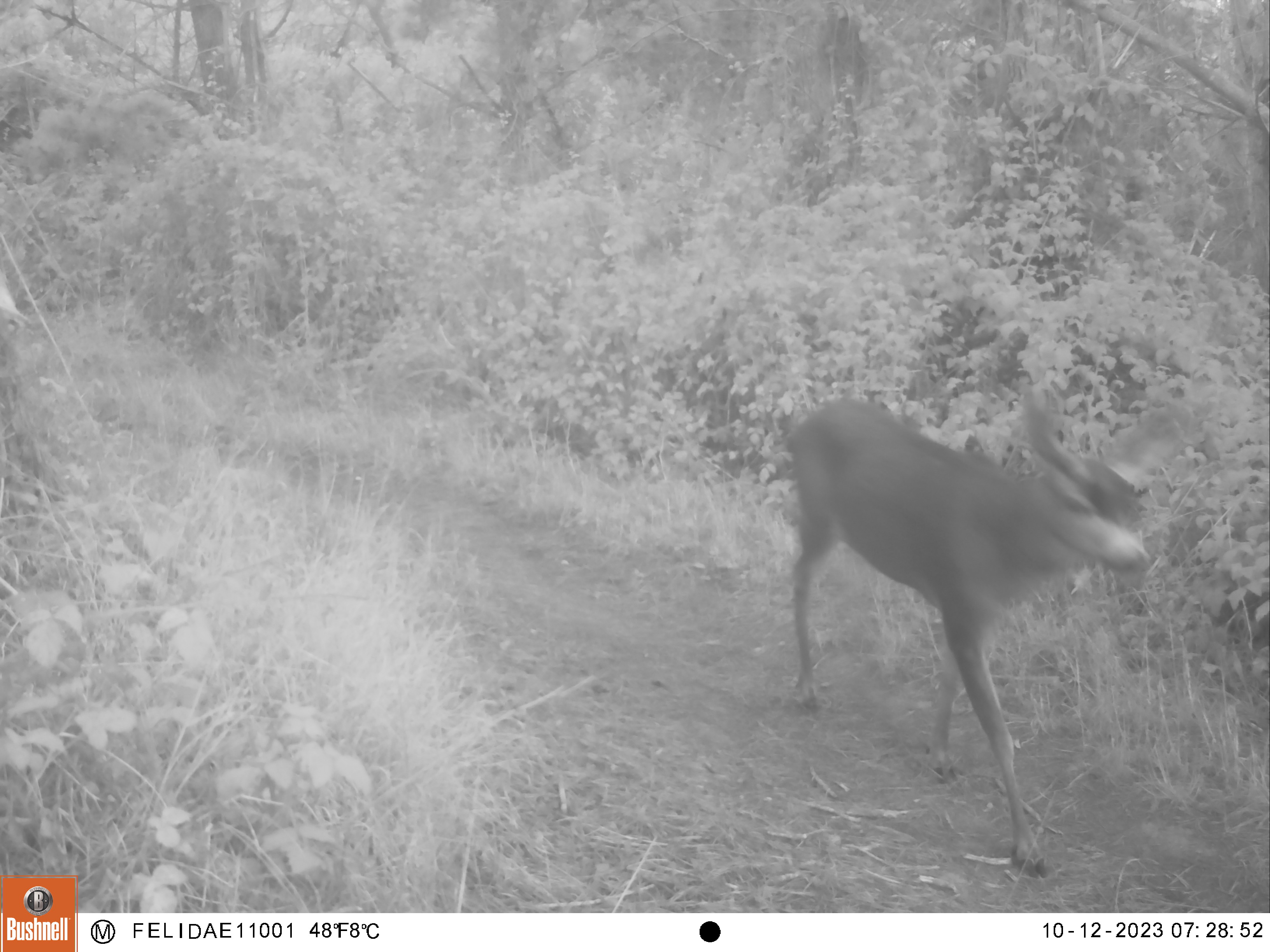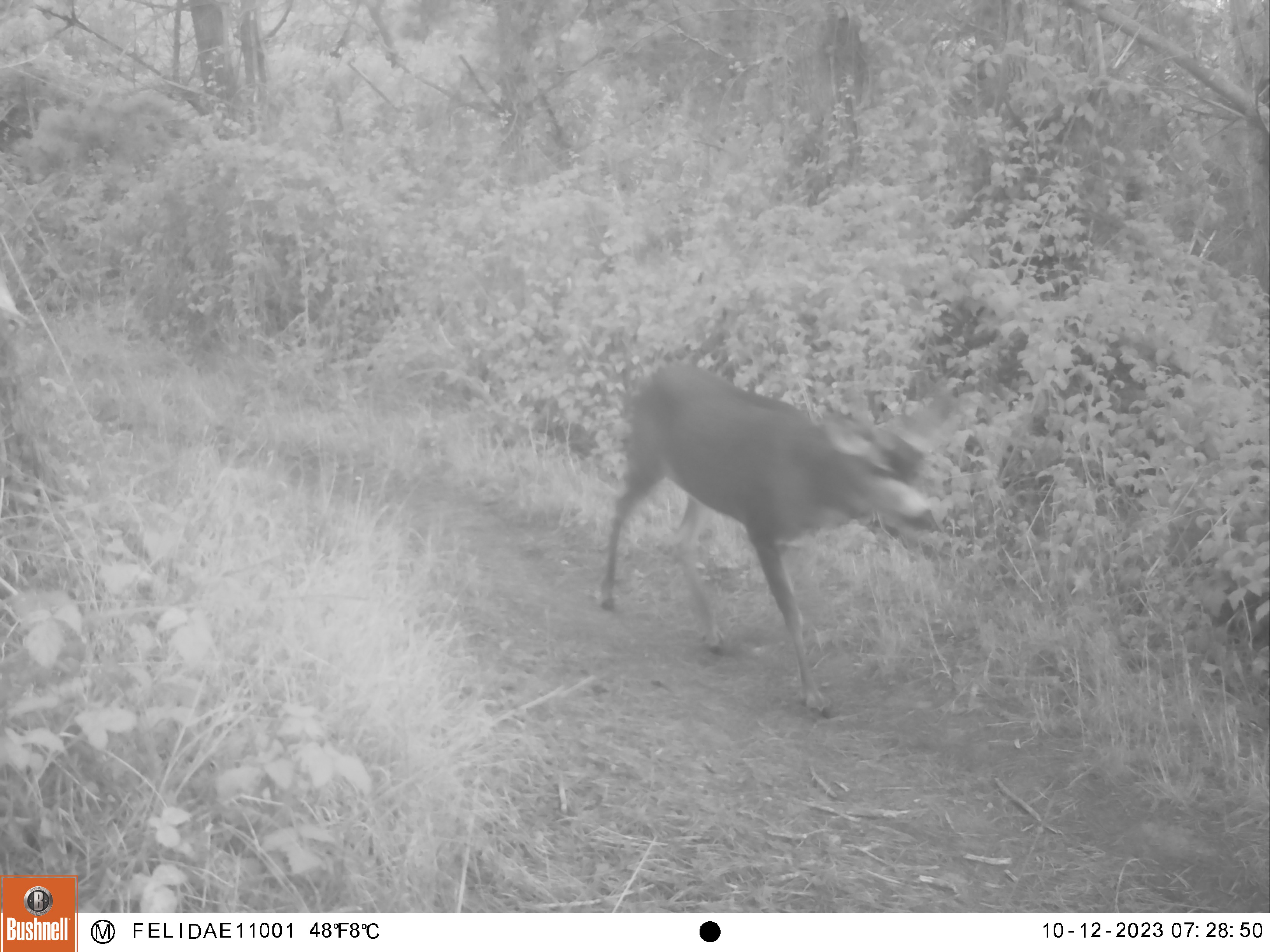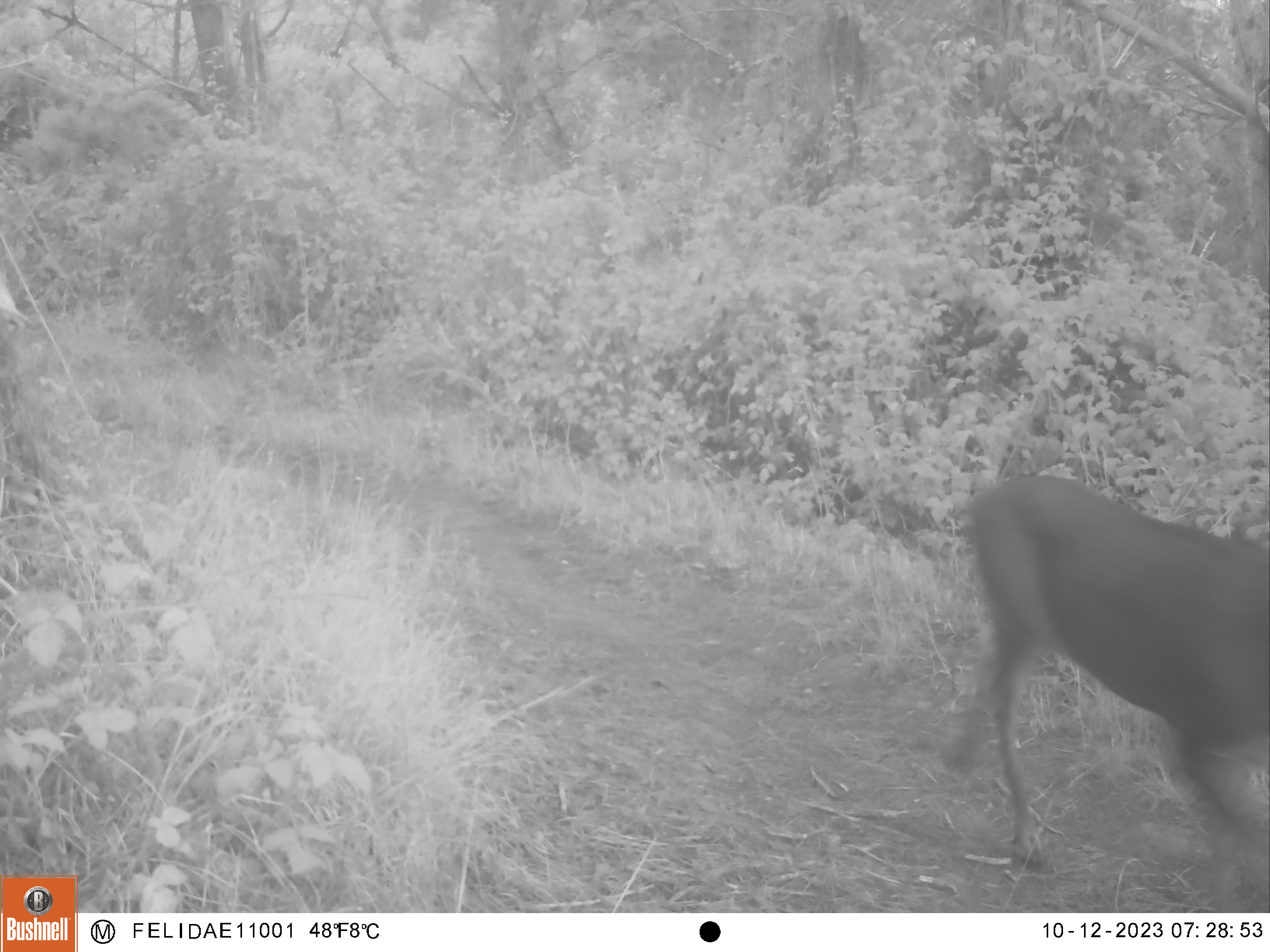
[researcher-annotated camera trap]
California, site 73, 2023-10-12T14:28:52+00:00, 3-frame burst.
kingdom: Animalia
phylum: Chordata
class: Mammalia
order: Artiodactyla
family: Cervidae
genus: Odocoileus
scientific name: Odocoileus hemionus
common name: mule deer